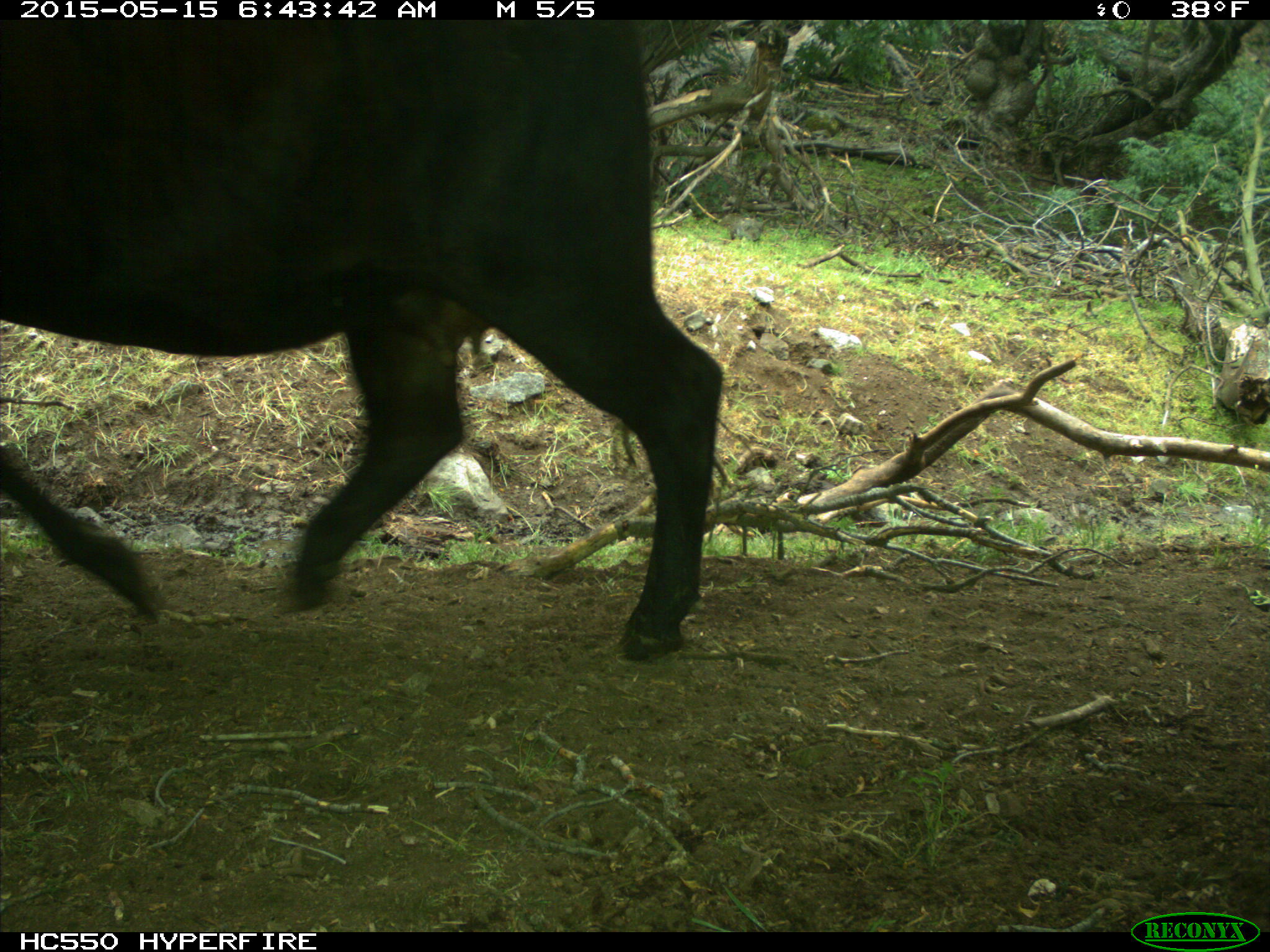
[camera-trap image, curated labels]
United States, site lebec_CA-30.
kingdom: Animalia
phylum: Chordata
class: Mammalia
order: Artiodactyla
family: Bovidae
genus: Bos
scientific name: Bos taurus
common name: domestic cow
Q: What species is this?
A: Bos taurus (domestic cow).